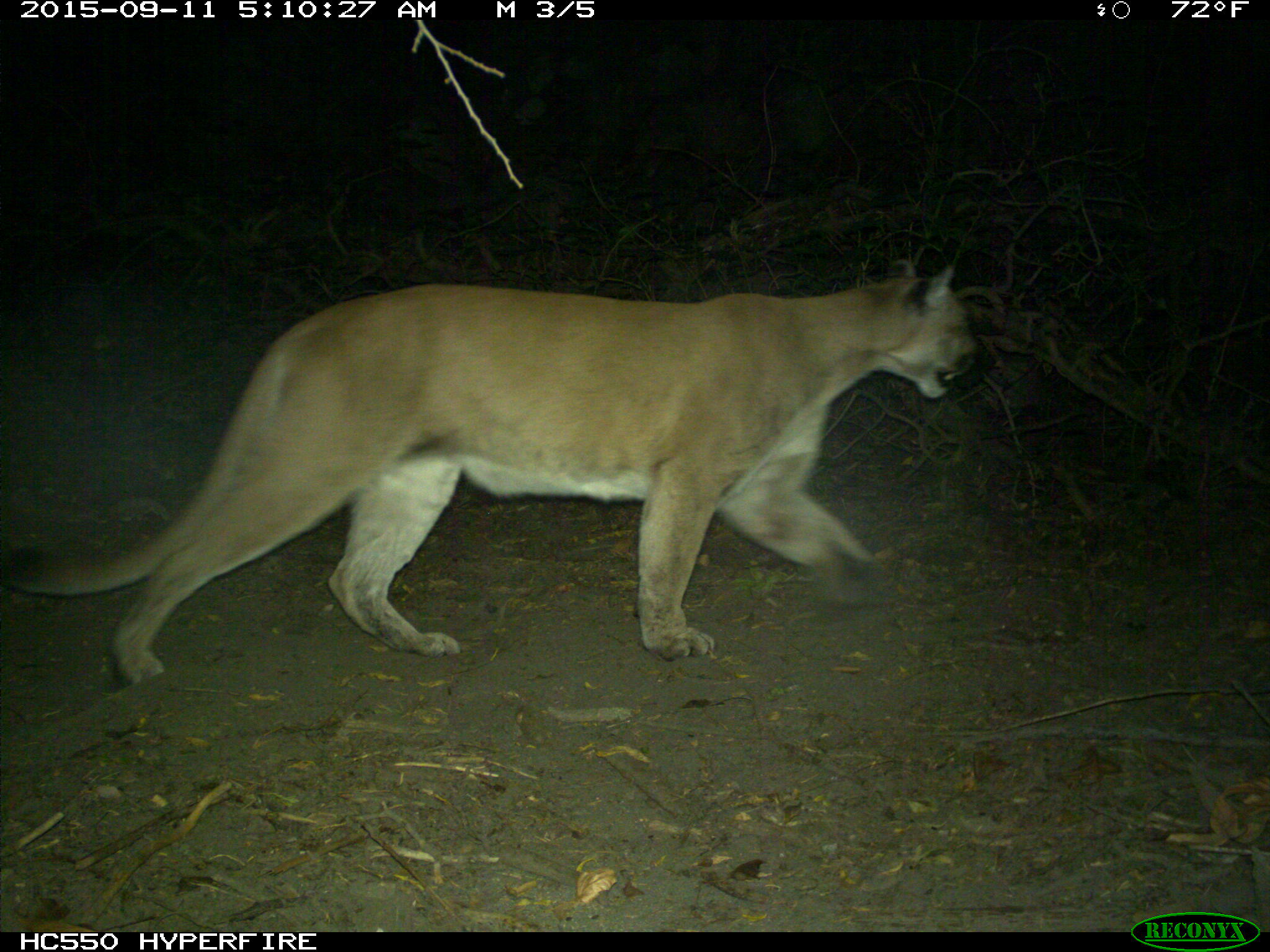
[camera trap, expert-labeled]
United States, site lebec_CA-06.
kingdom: Animalia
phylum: Chordata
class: Mammalia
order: Carnivora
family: Felidae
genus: Puma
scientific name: Puma concolor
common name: mountain lion